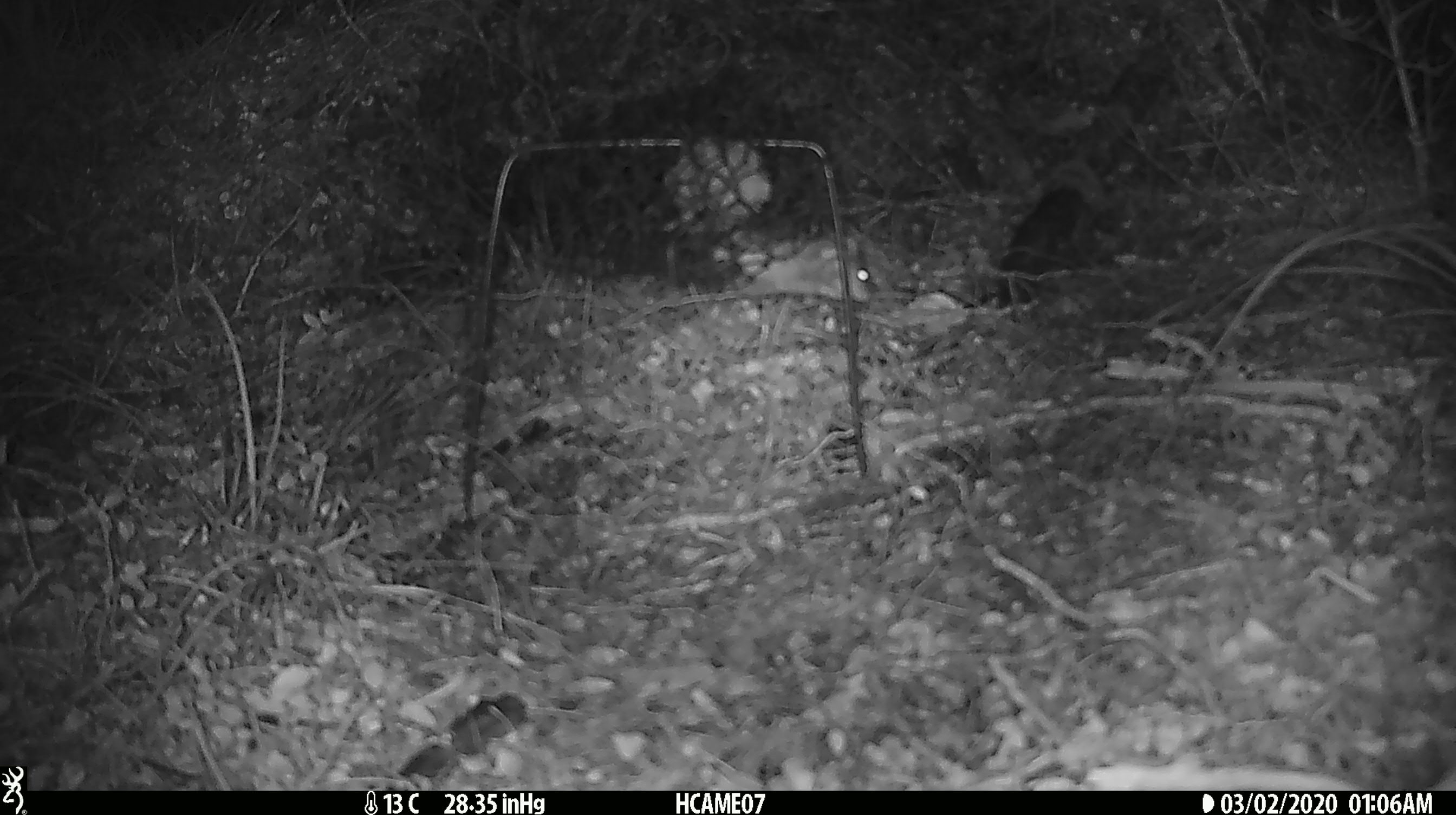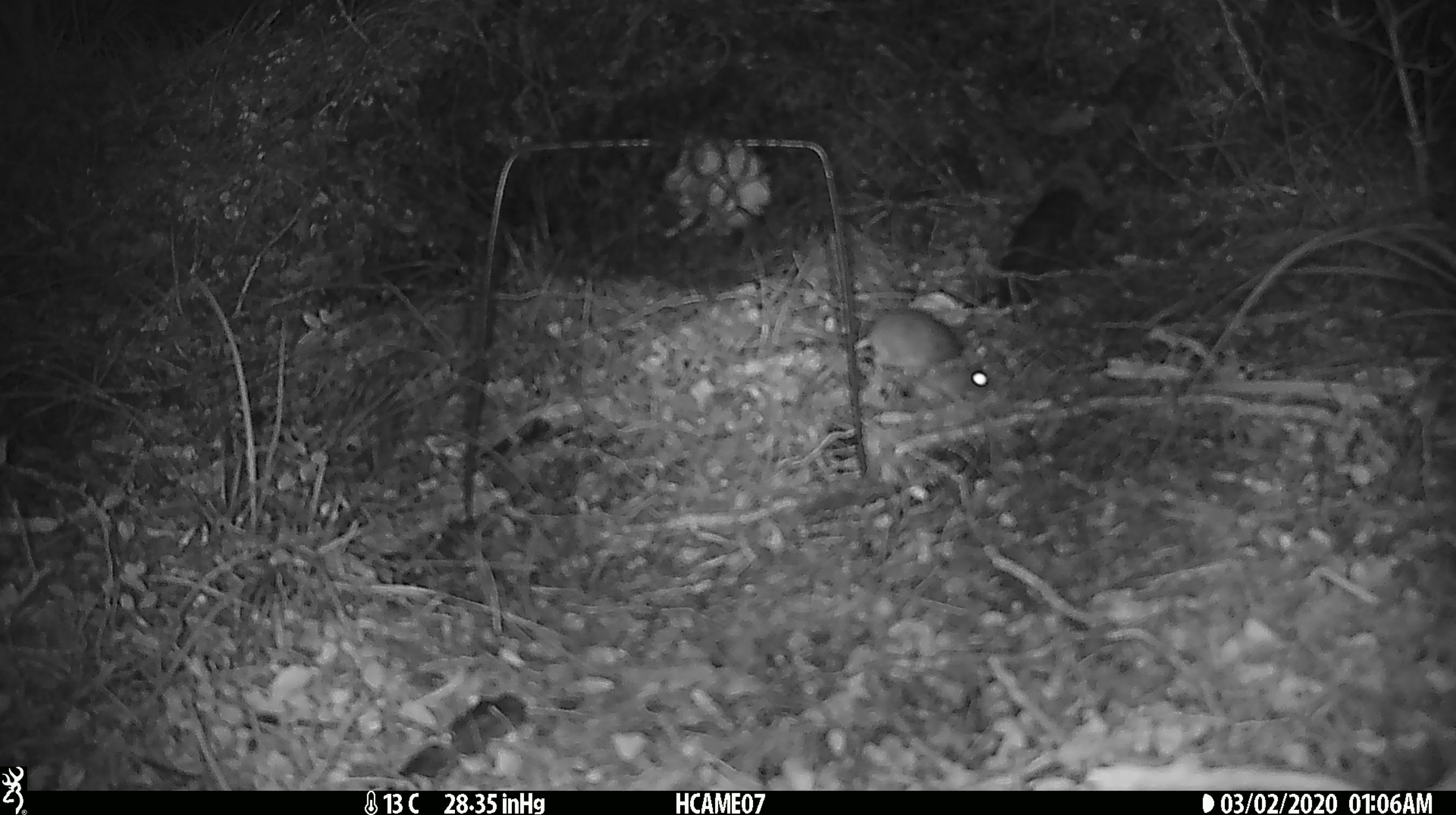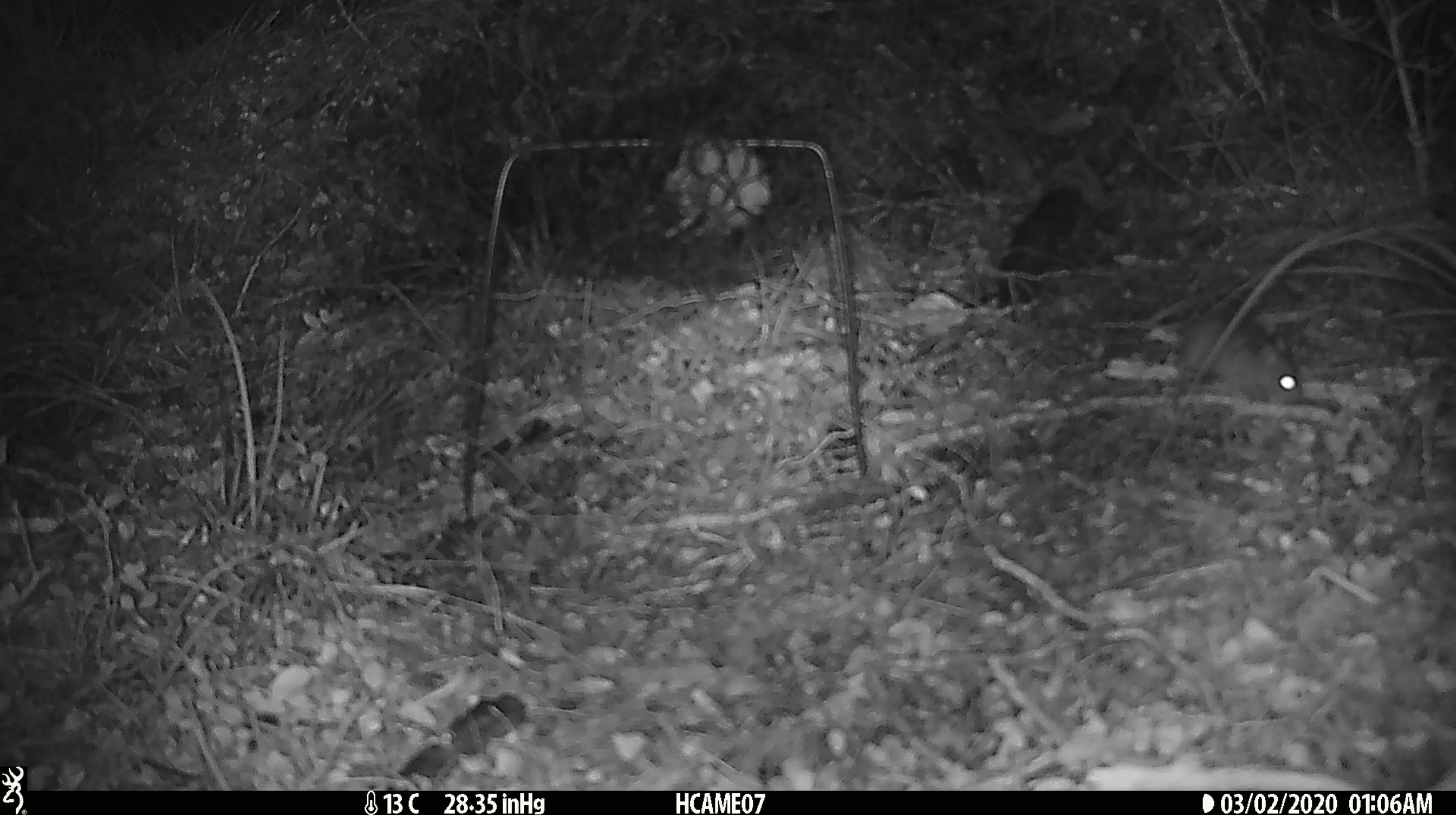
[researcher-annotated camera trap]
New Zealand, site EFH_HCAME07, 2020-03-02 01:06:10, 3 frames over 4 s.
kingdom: Animalia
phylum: Chordata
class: Mammalia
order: Rodentia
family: Muridae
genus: Mus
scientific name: Mus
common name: mouse